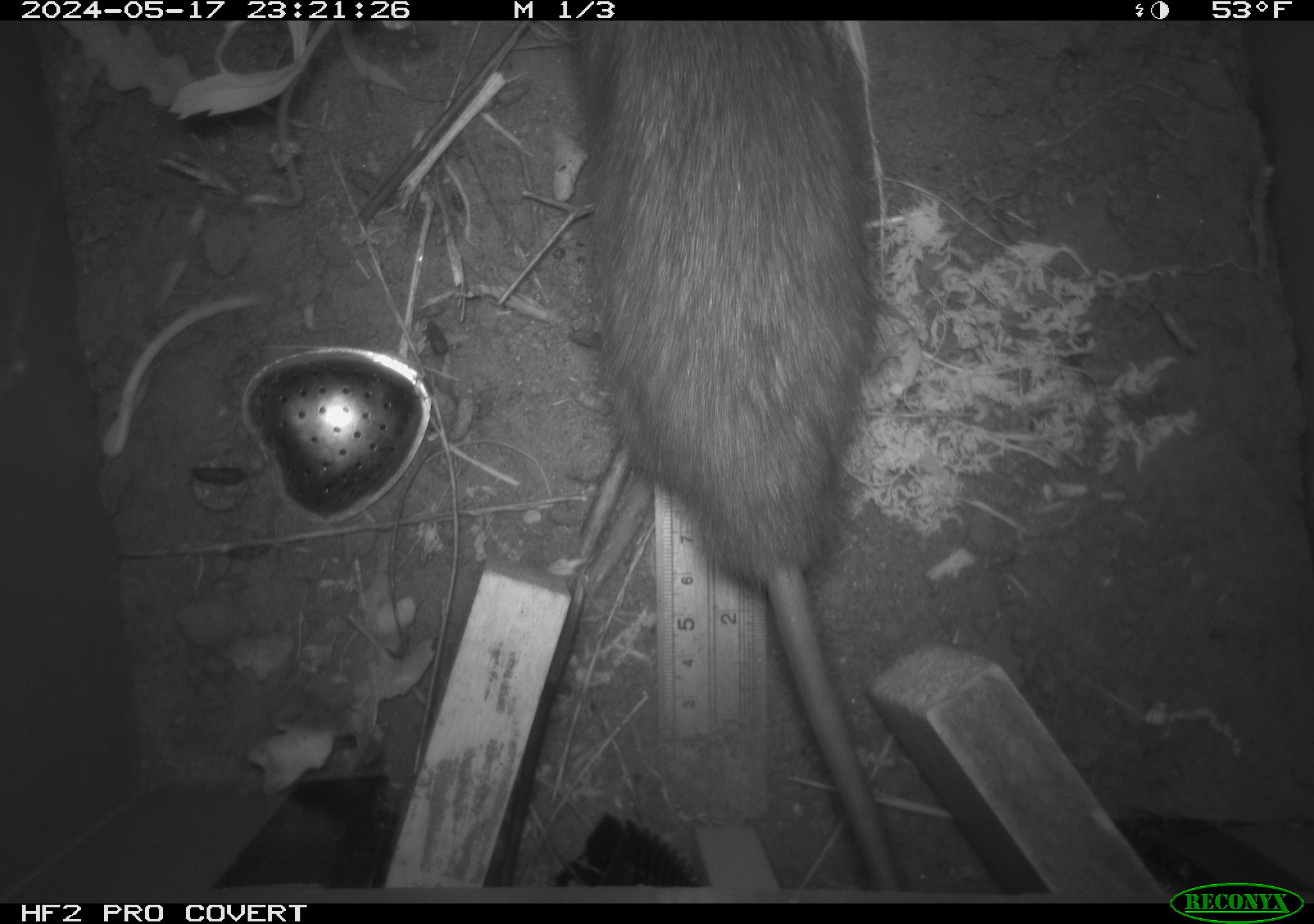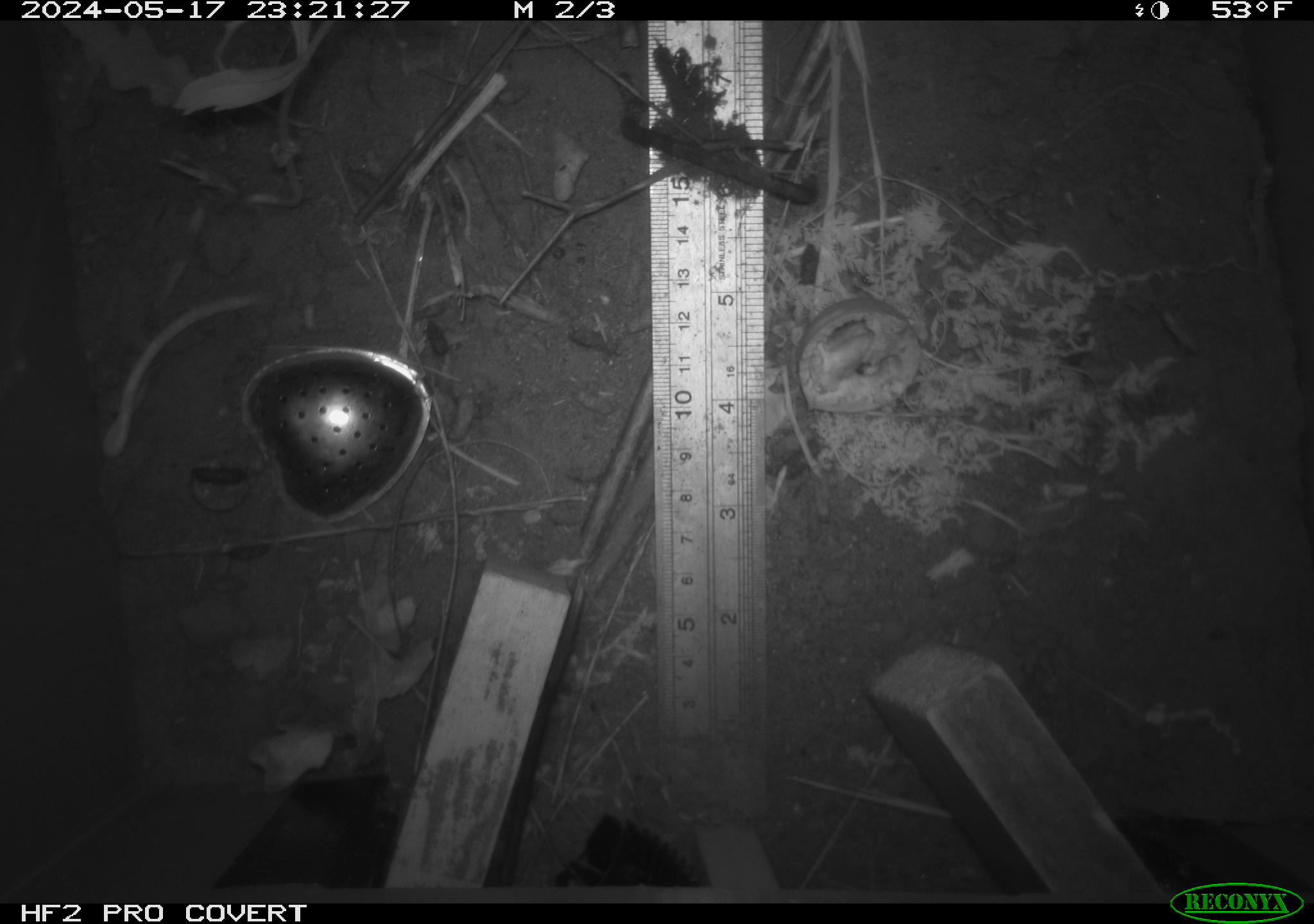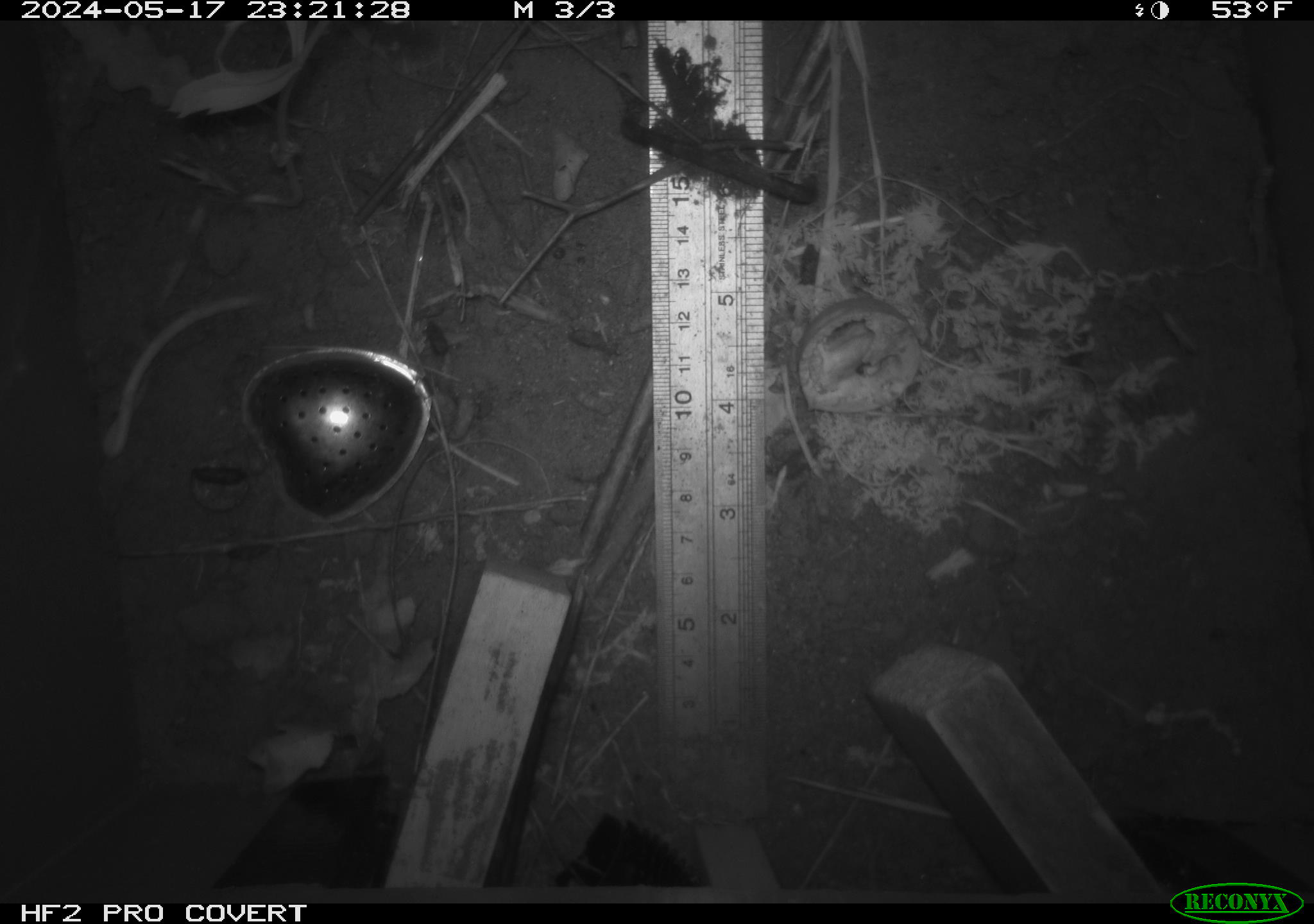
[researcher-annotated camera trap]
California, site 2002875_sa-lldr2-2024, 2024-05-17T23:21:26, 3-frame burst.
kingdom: Animalia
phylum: Chordata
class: Mammalia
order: Rodentia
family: Muridae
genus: Rattus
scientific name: Rattus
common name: rat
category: rattus species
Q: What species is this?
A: Rattus species (rat) (Rattus).